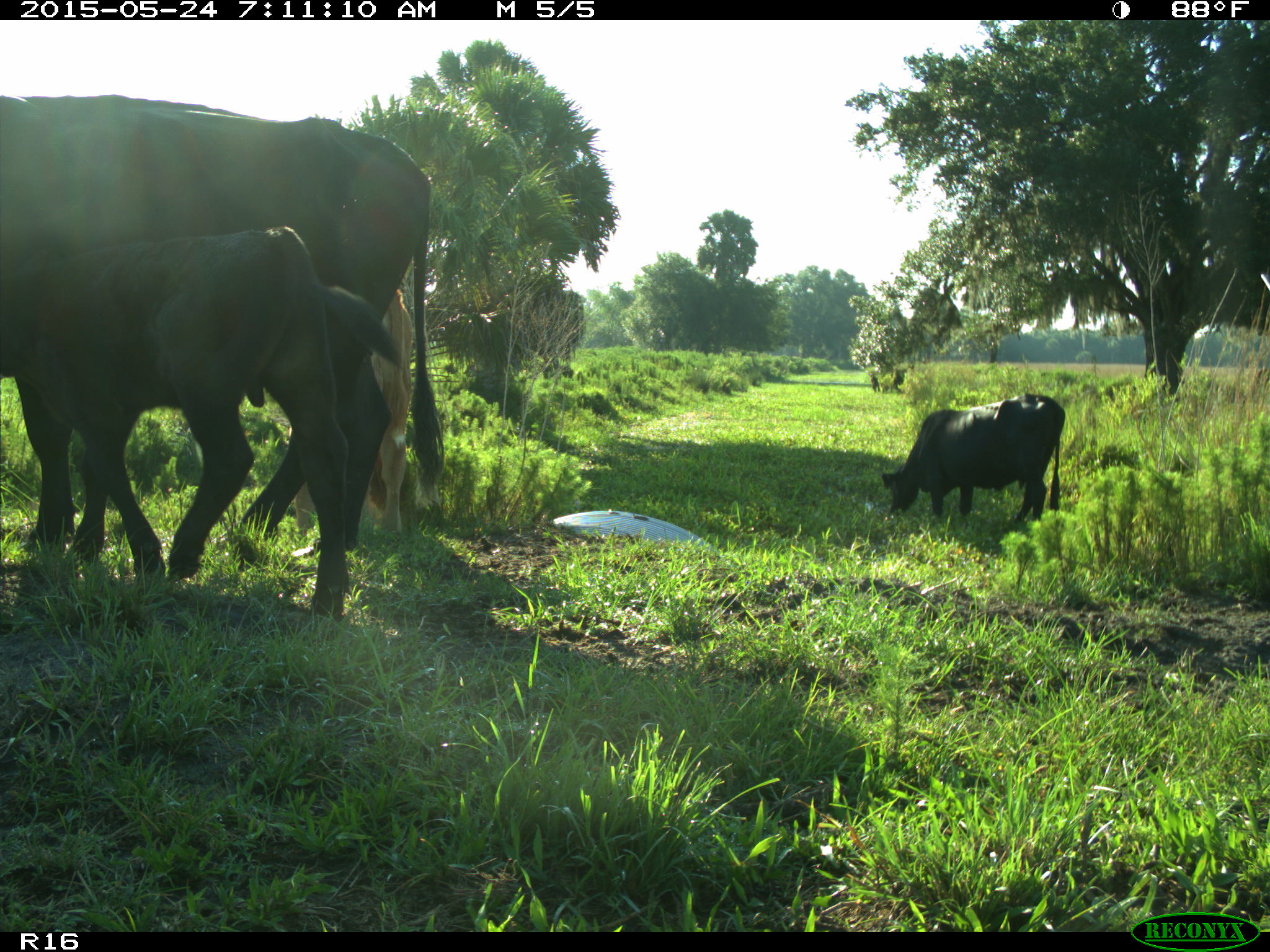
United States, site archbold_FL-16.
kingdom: Animalia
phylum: Chordata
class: Mammalia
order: Artiodactyla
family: Bovidae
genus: Bos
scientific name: Bos taurus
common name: domestic cow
Bos taurus (domestic cow).